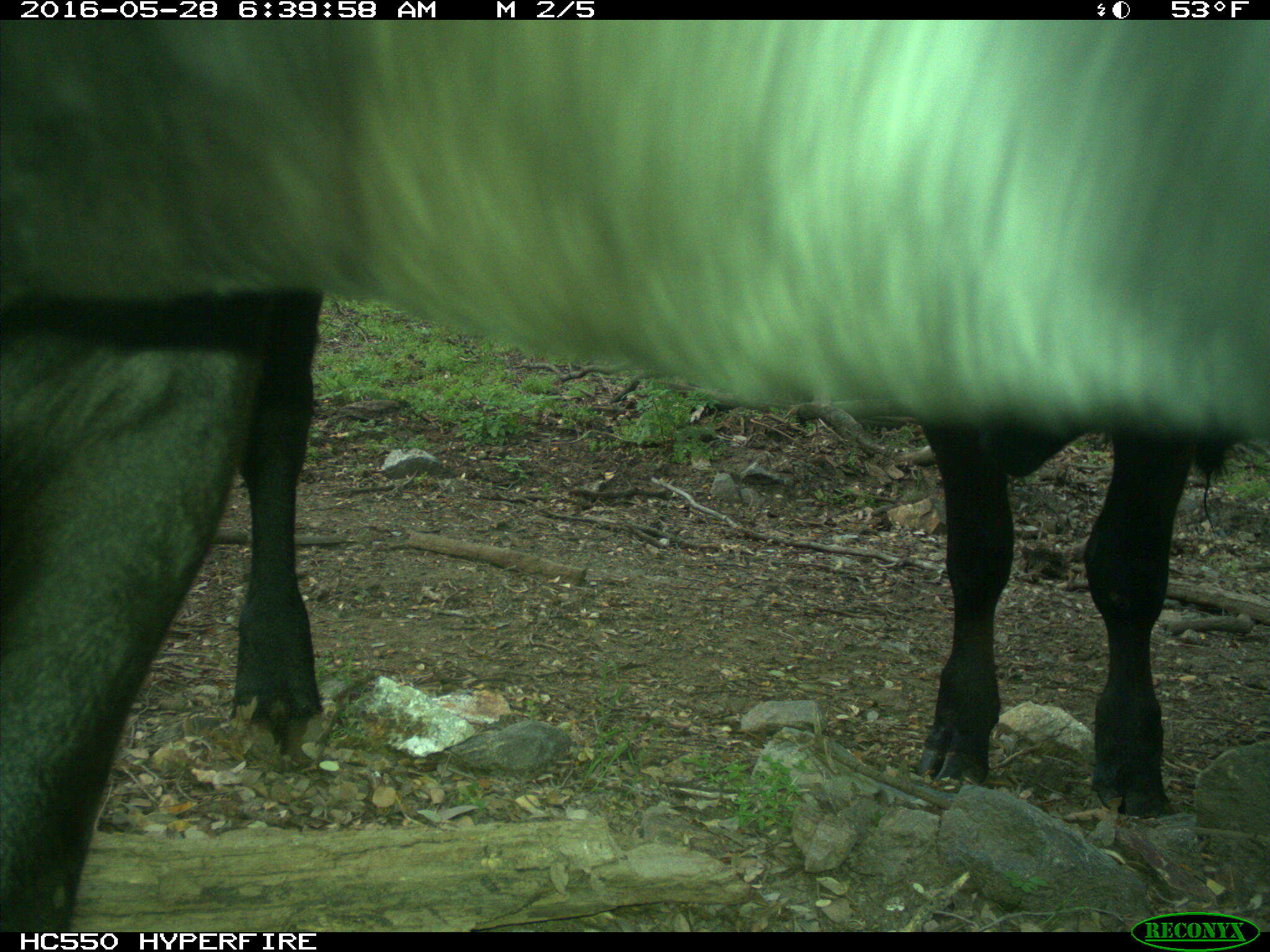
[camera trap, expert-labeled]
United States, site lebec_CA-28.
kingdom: Animalia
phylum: Chordata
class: Mammalia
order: Artiodactyla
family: Bovidae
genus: Bos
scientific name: Bos taurus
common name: domestic cow